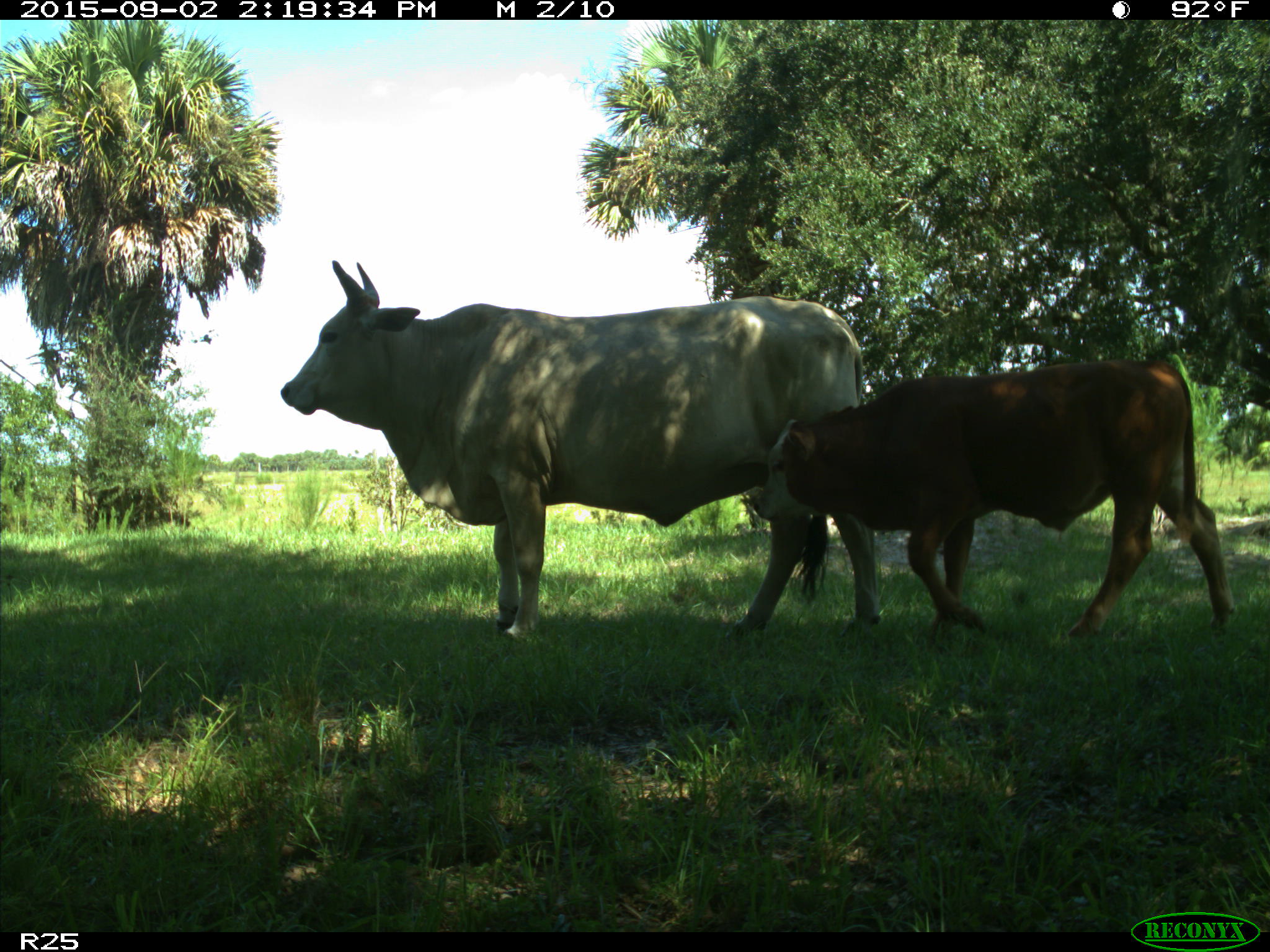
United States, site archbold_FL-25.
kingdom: Animalia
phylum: Chordata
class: Mammalia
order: Artiodactyla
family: Bovidae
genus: Bos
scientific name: Bos taurus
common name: domestic cow